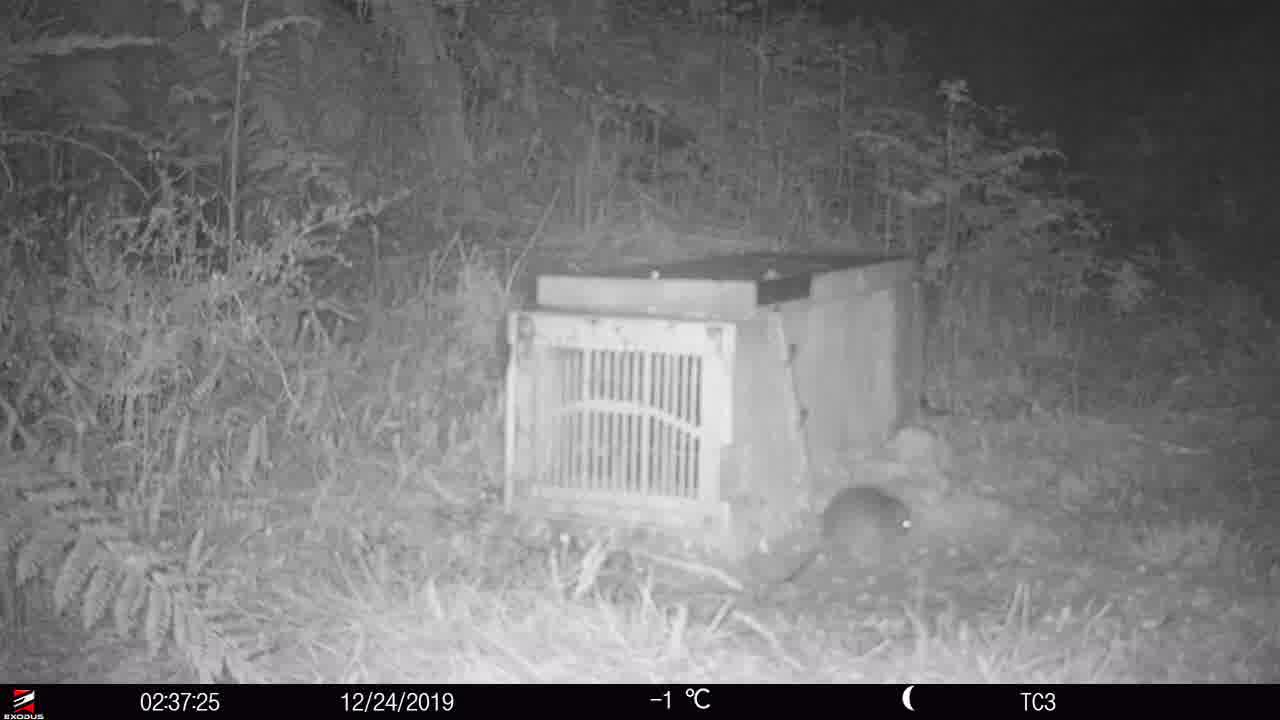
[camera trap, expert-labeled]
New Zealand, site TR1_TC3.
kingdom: Animalia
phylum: Chordata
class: Mammalia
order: Rodentia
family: Muridae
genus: Rattus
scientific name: Rattus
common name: rat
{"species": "rat (Rattus)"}